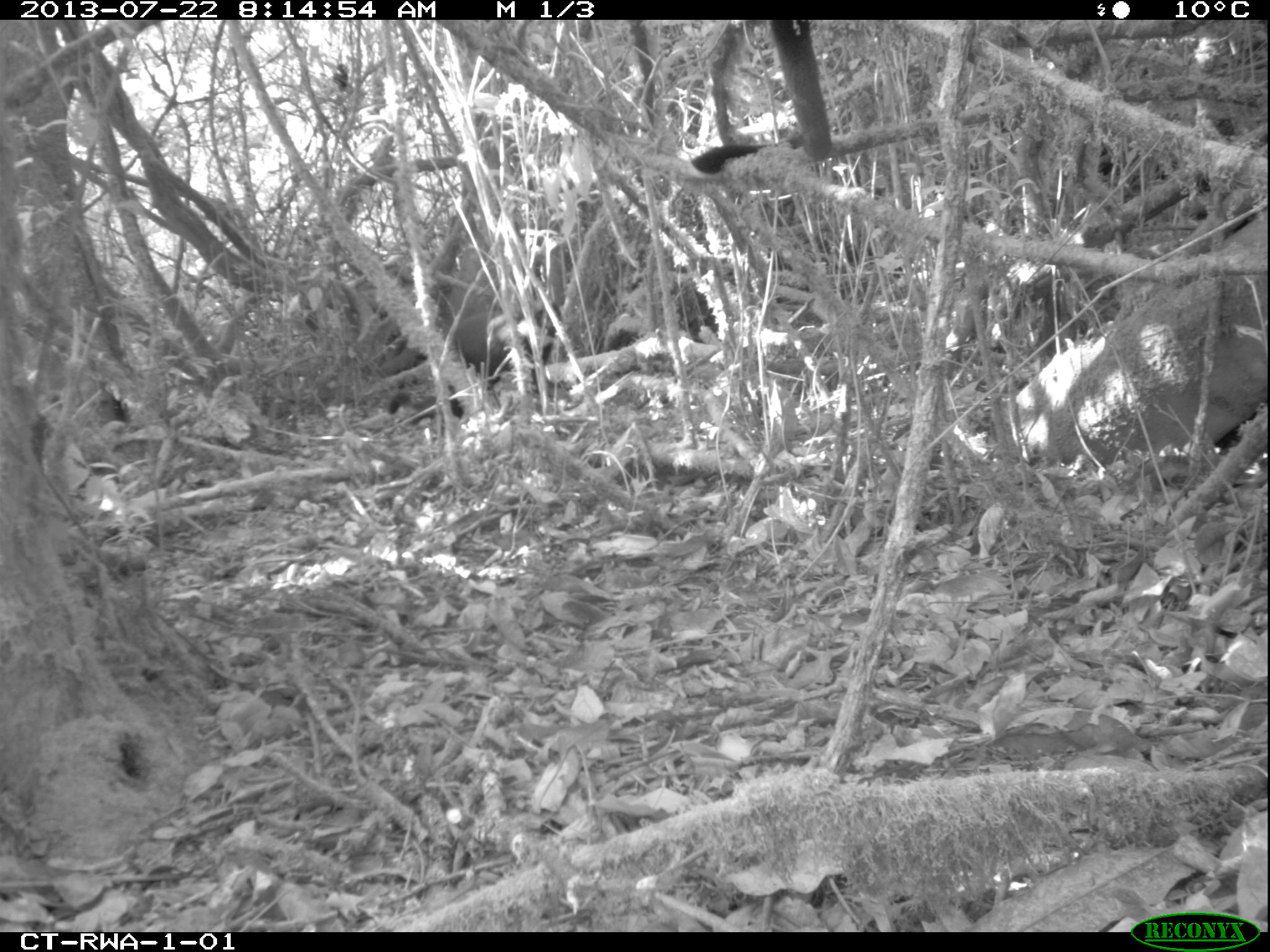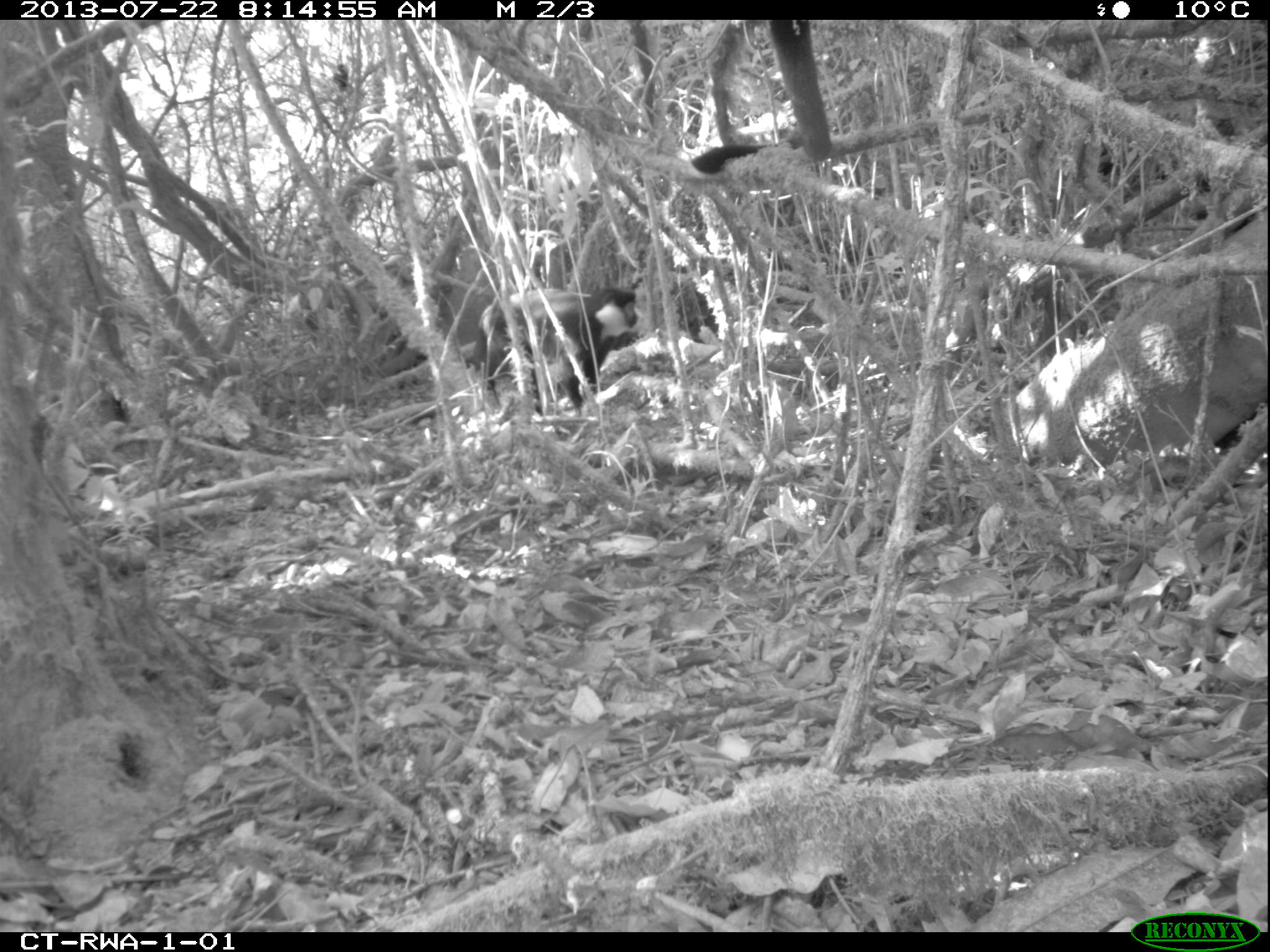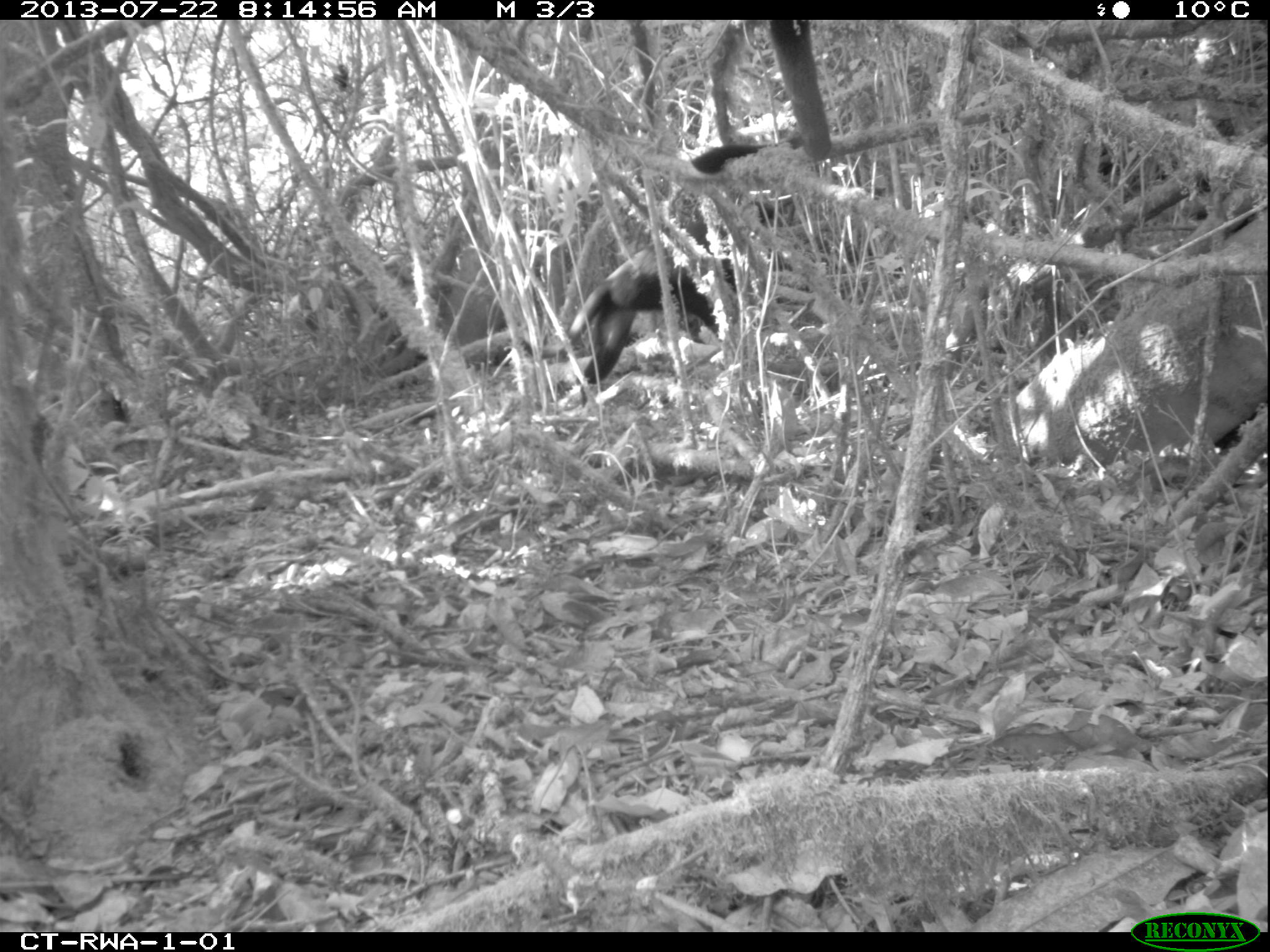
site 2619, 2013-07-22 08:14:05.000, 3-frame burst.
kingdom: Animalia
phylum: Chordata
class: Mammalia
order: Primates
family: Cercopithecidae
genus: Allochrocebus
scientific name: Allochrocebus lhoesti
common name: l'hoest's monkey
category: cercopithecus lhoesti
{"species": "cercopithecus lhoesti (l'hoest's monkey) (Allochrocebus lhoesti)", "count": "2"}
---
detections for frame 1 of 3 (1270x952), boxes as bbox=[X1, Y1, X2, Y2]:
cercopithecus lhoesti: bbox=[383, 301, 571, 417]; bbox=[690, 139, 788, 177]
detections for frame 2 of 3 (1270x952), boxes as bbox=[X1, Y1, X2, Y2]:
cercopithecus lhoesti: bbox=[453, 286, 637, 419]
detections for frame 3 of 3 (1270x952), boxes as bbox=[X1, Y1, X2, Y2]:
cercopithecus lhoesti: bbox=[512, 235, 750, 391]